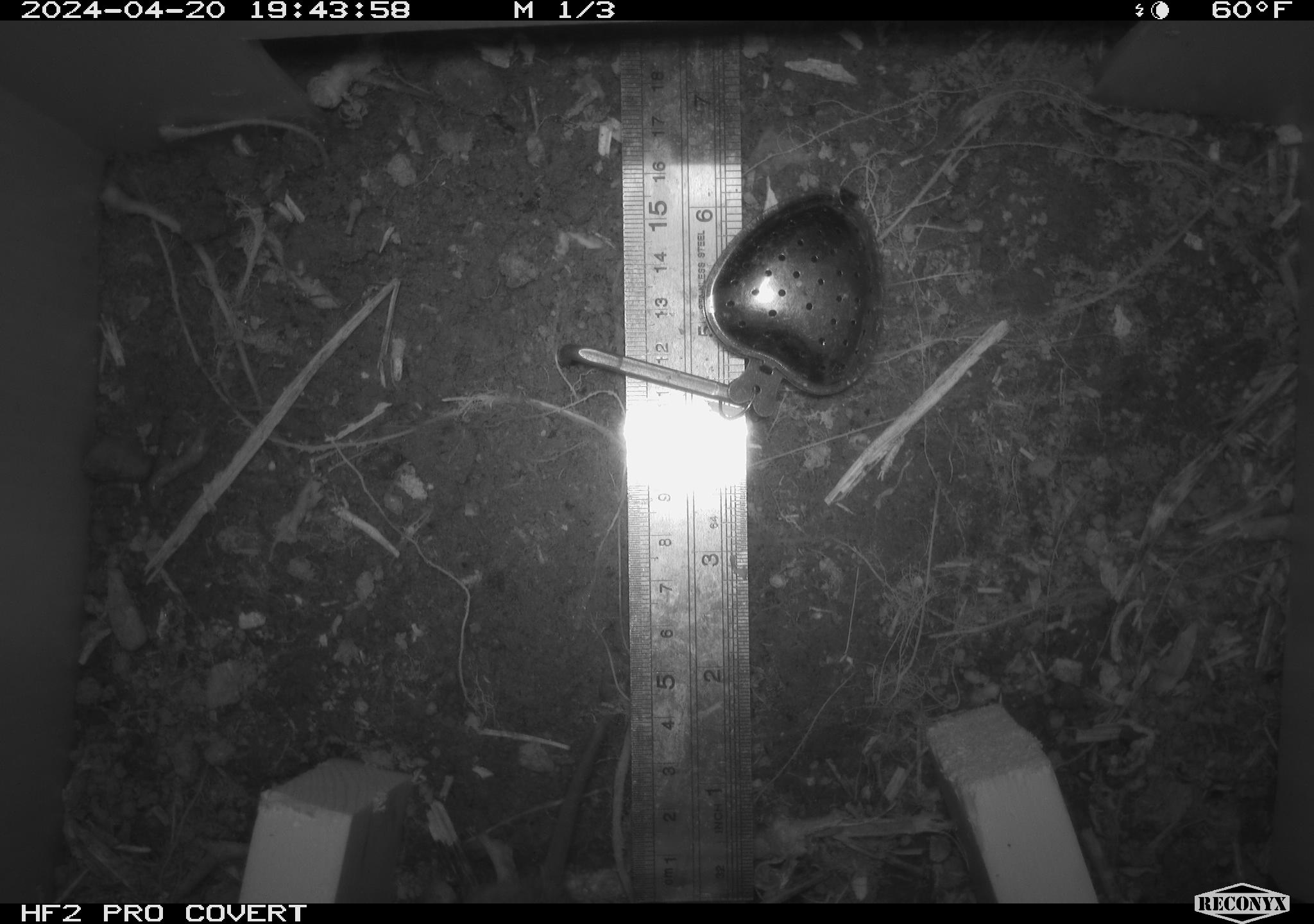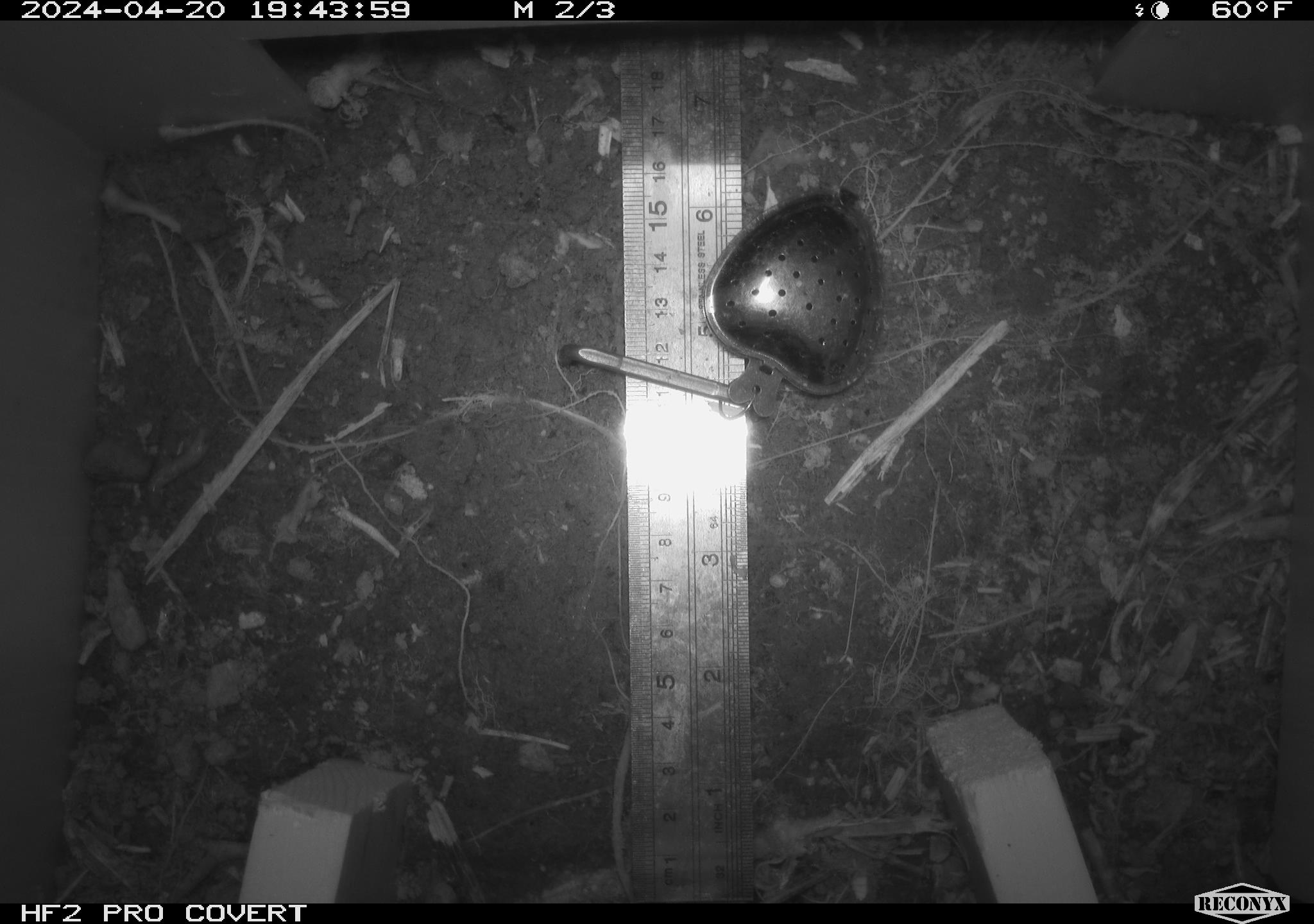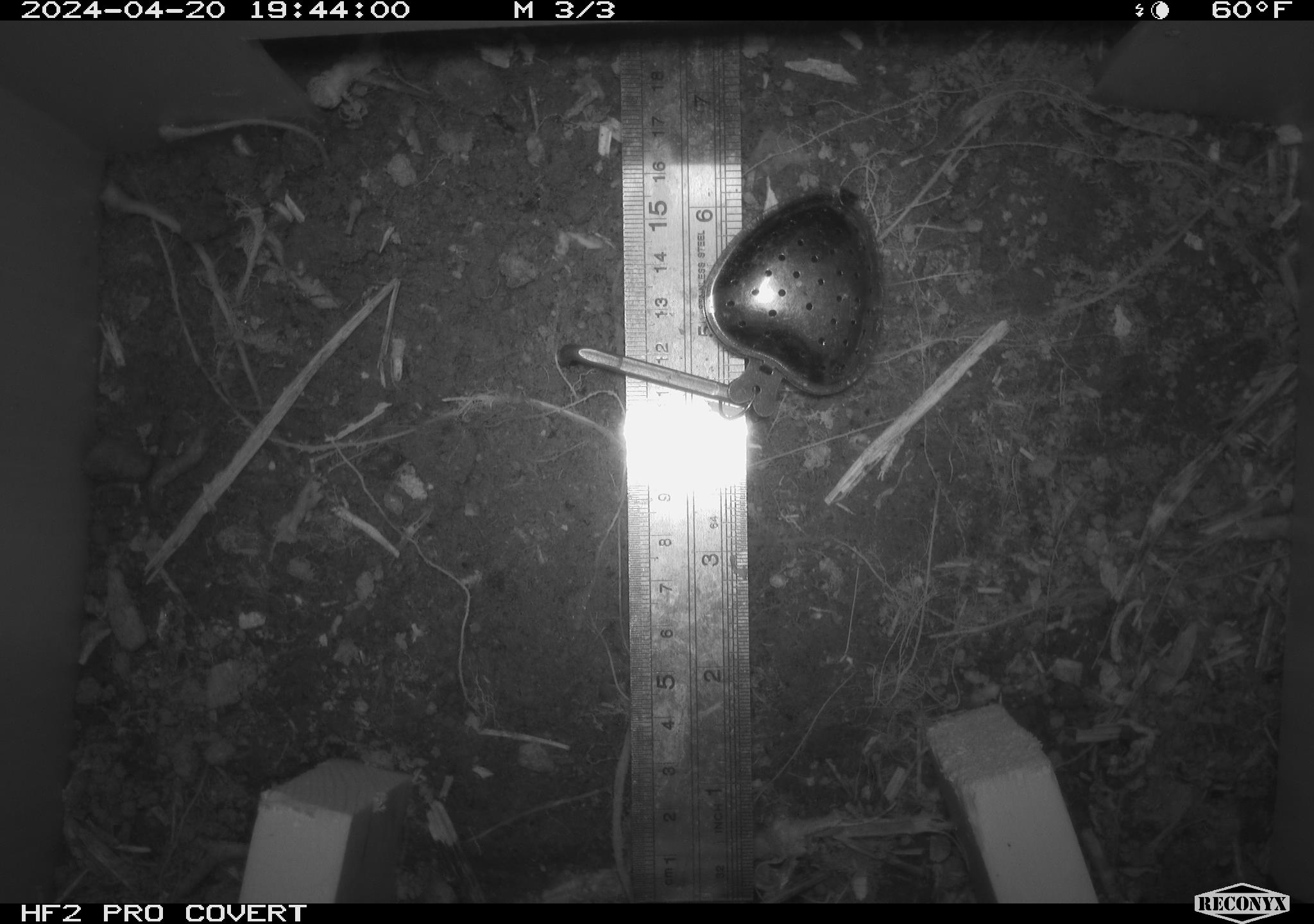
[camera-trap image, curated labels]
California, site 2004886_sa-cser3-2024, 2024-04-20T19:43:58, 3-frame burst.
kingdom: Animalia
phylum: Chordata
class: Mammalia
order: Rodentia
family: Cricetidae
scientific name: Cricetidae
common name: hamsters, voles, lemmings, and allies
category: cricetidae family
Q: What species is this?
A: Cricetidae family (hamsters, voles, lemmings, and allies) (Cricetidae).